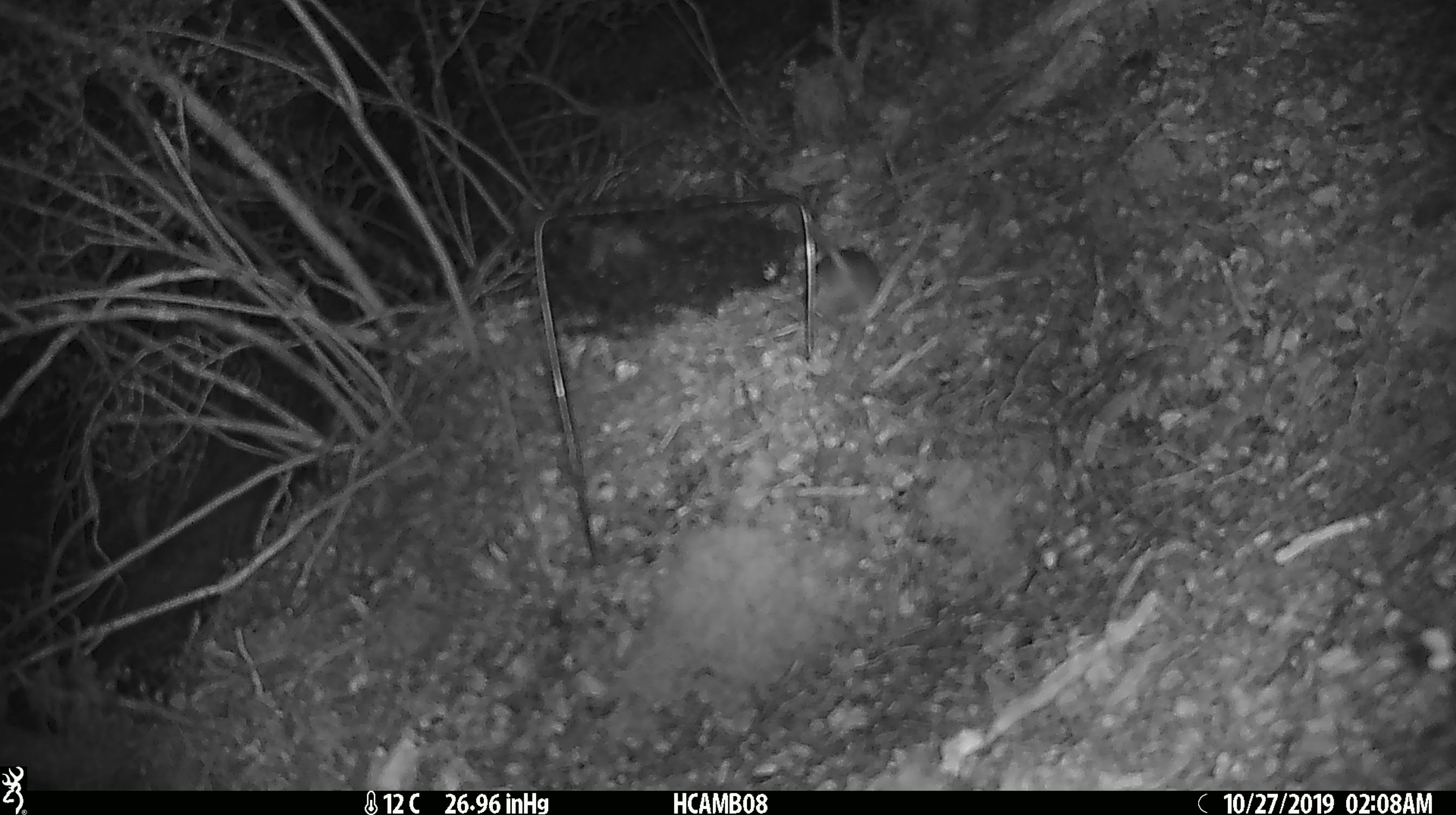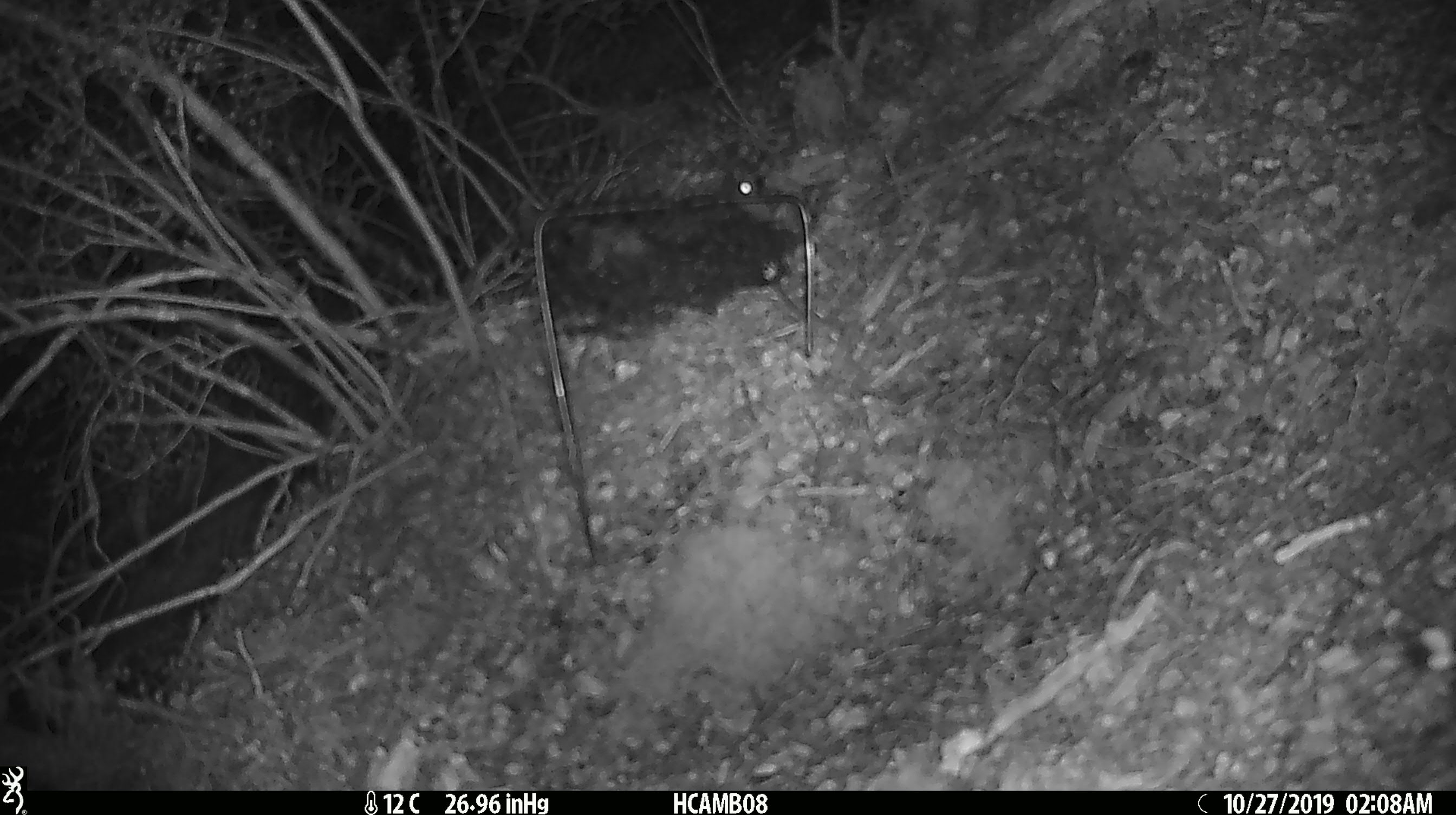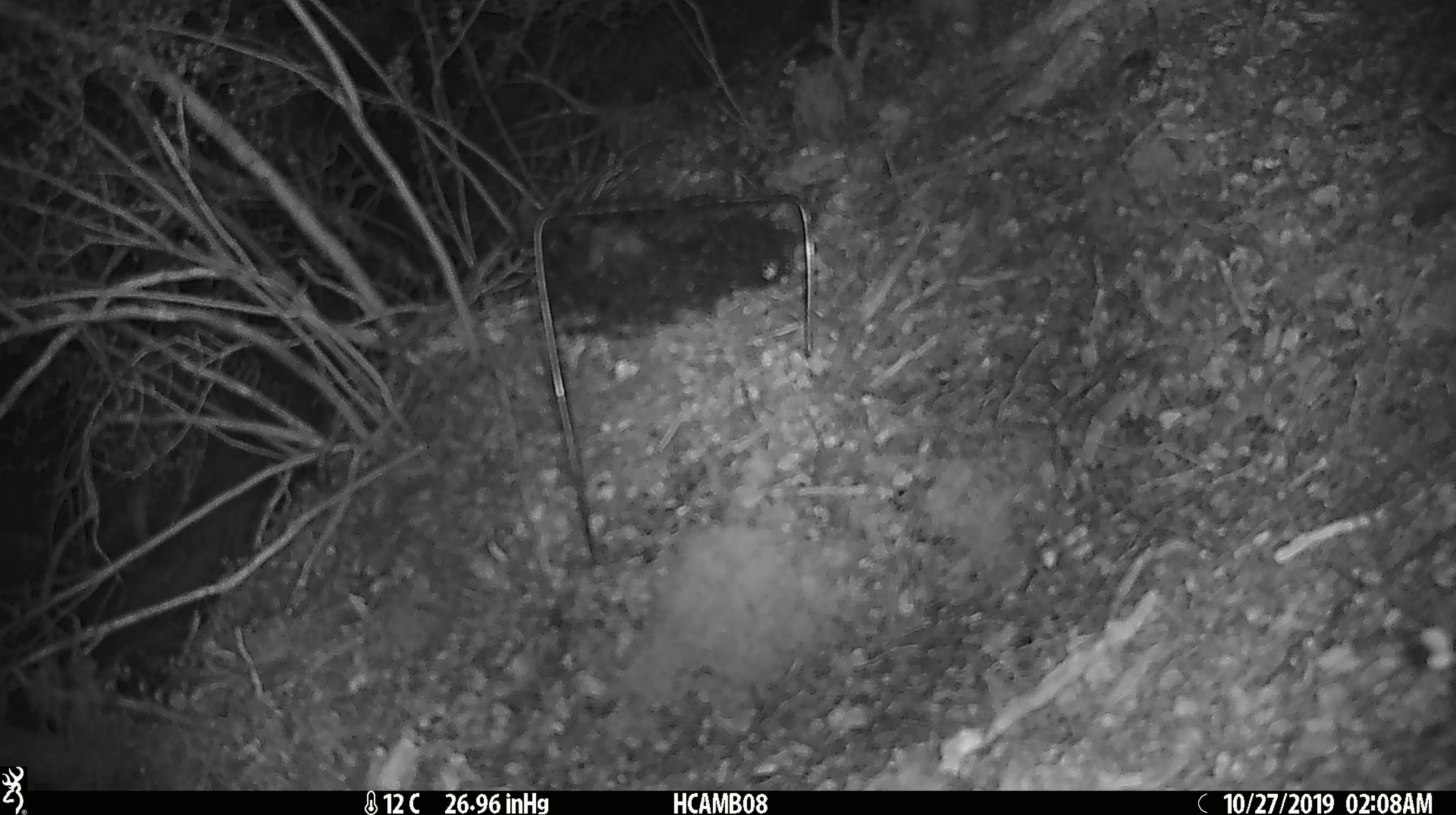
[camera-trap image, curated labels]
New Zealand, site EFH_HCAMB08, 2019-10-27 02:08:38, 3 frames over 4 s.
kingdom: Animalia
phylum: Chordata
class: Mammalia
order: Rodentia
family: Muridae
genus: Mus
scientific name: Mus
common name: mouse